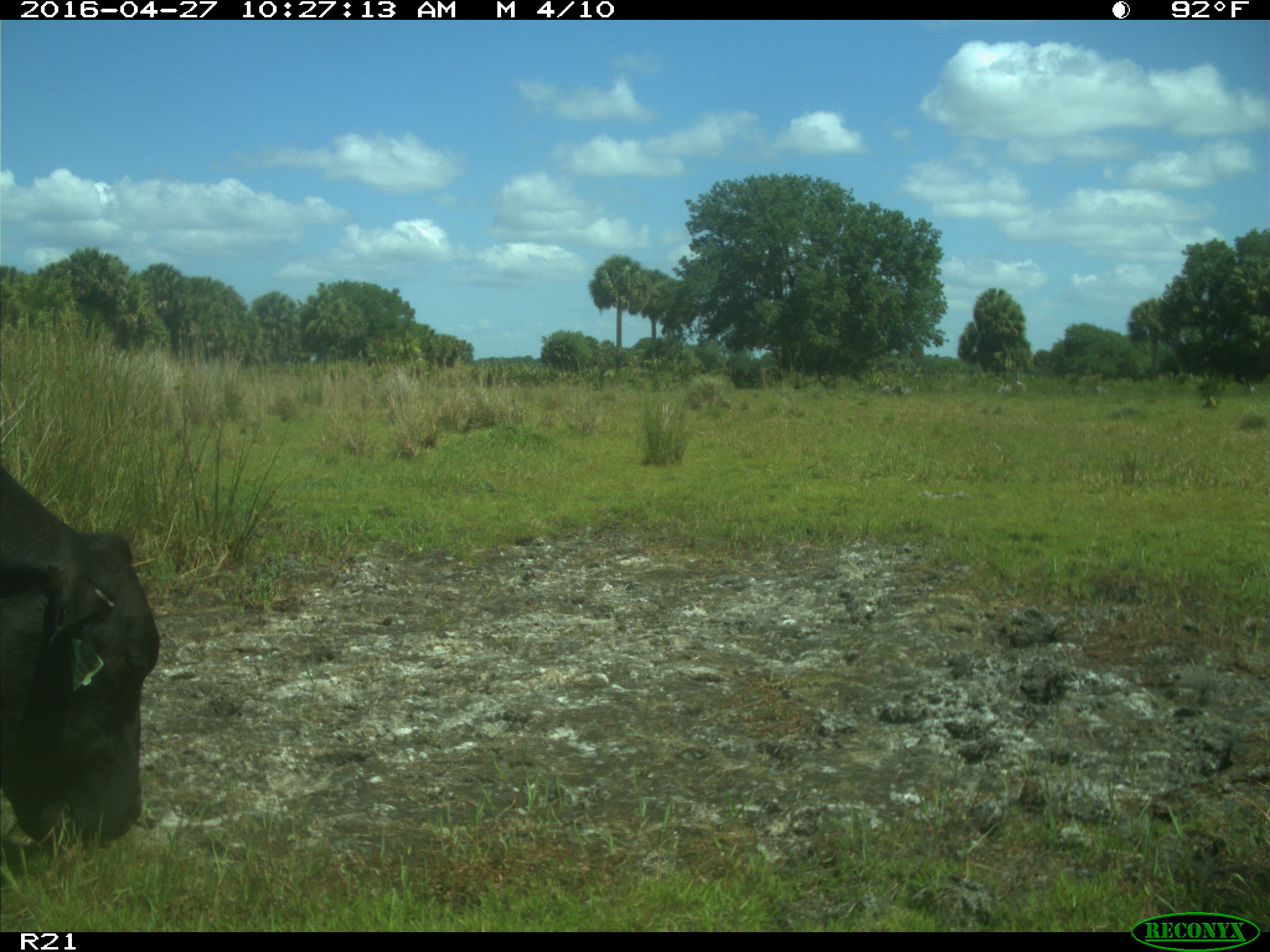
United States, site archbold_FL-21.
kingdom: Animalia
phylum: Chordata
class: Mammalia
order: Artiodactyla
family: Bovidae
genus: Bos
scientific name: Bos taurus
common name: domestic cow